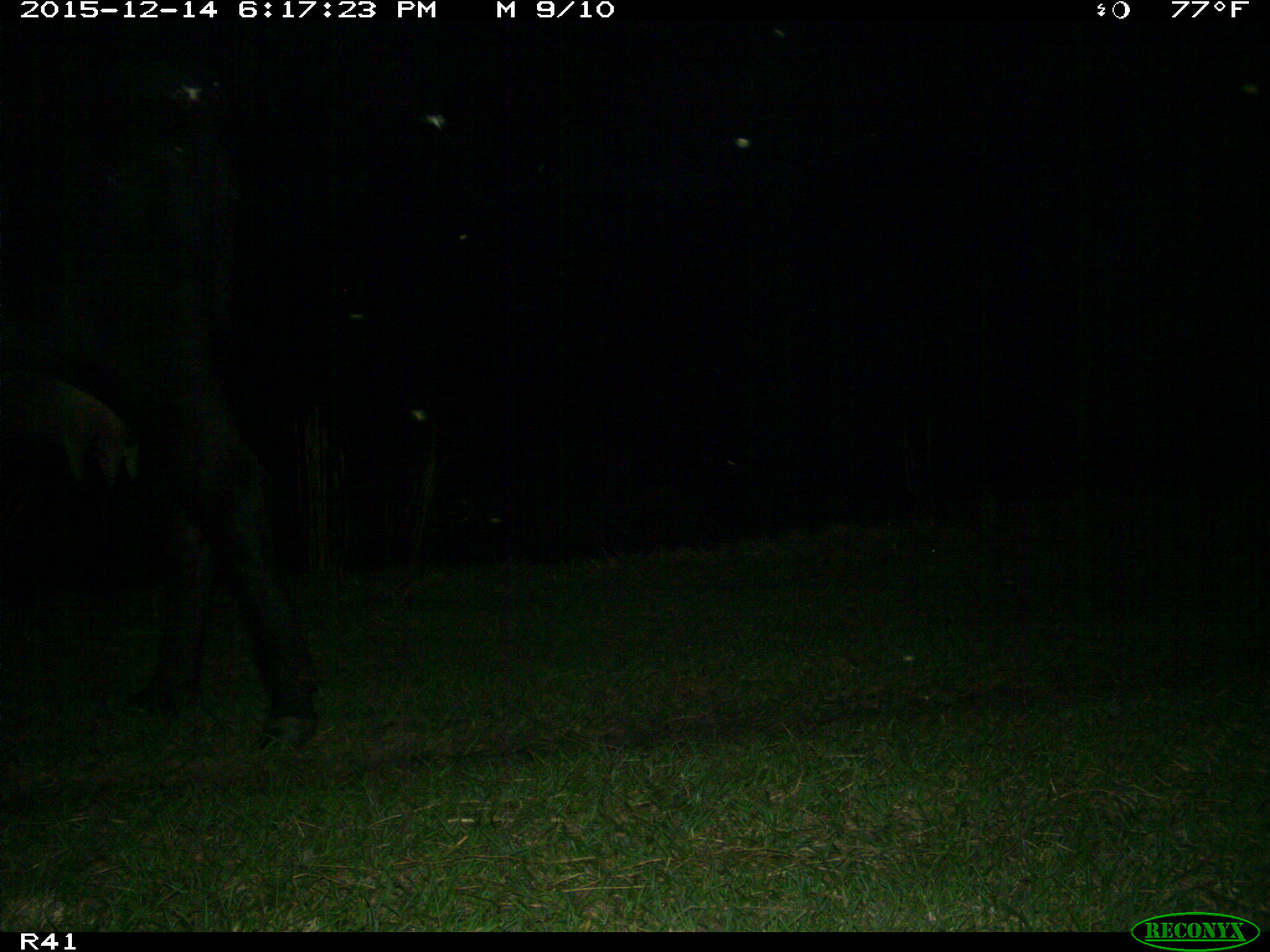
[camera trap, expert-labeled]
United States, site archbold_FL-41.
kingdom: Animalia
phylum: Chordata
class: Mammalia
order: Artiodactyla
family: Bovidae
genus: Bos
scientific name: Bos taurus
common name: domestic cow